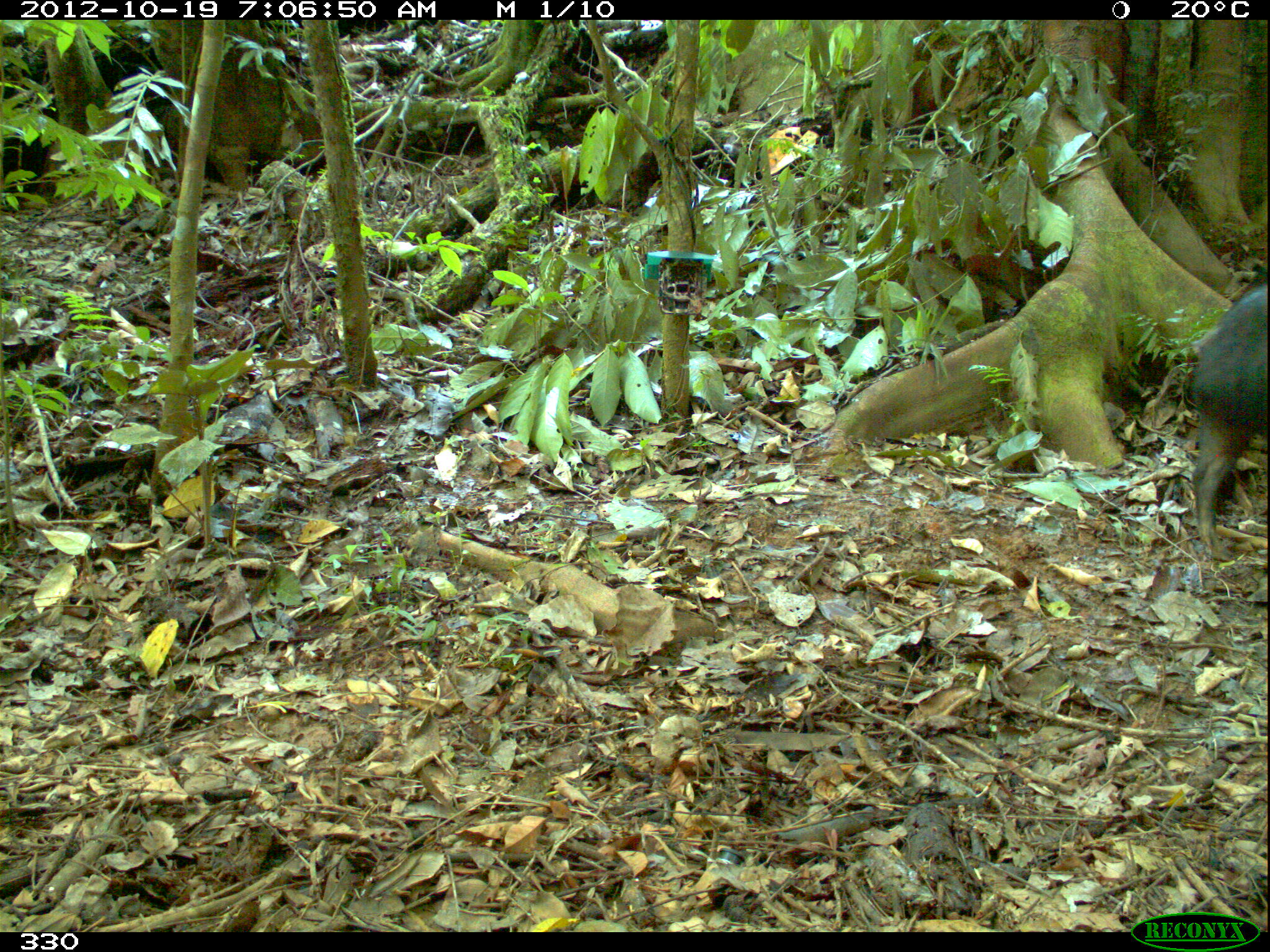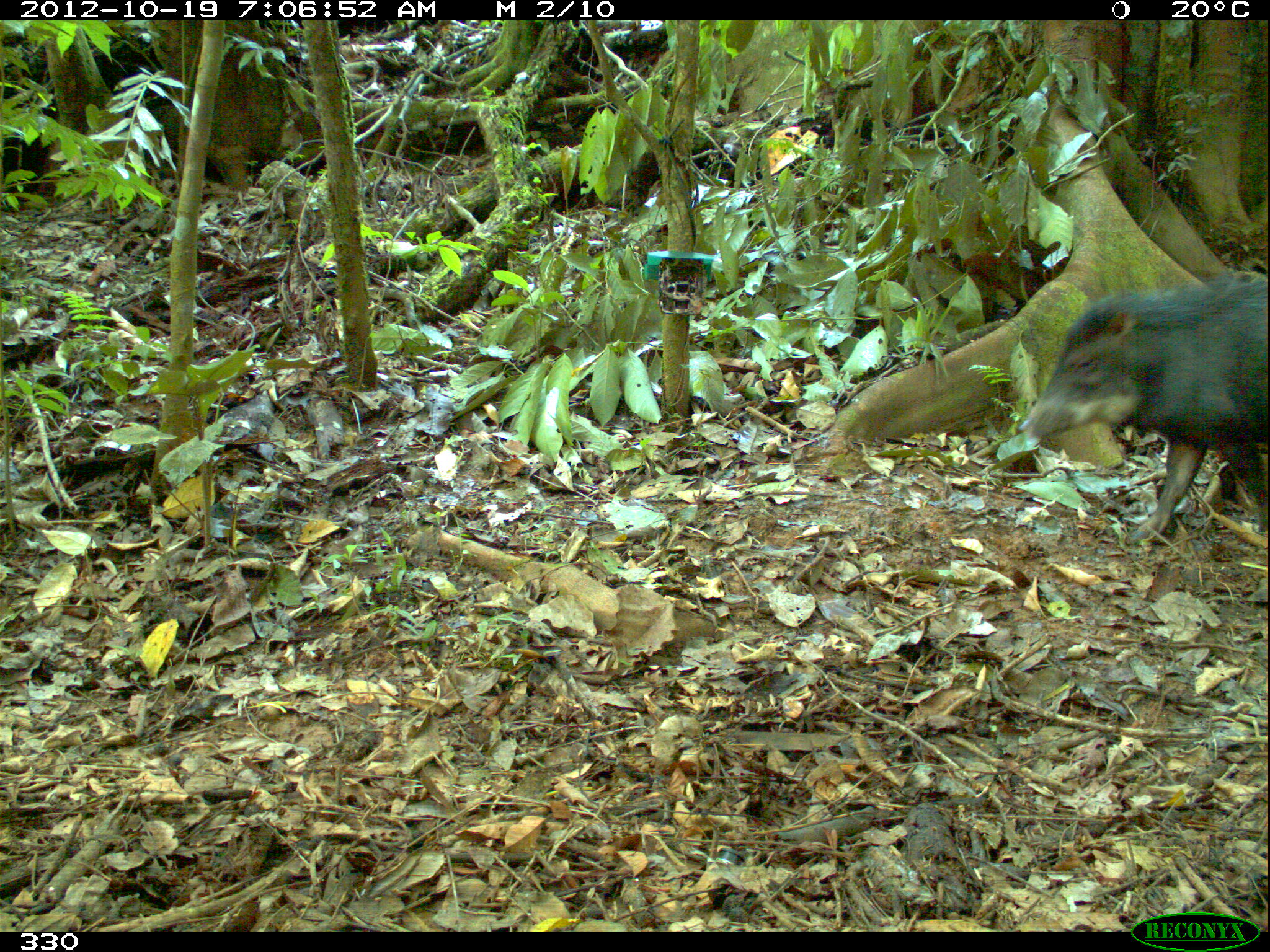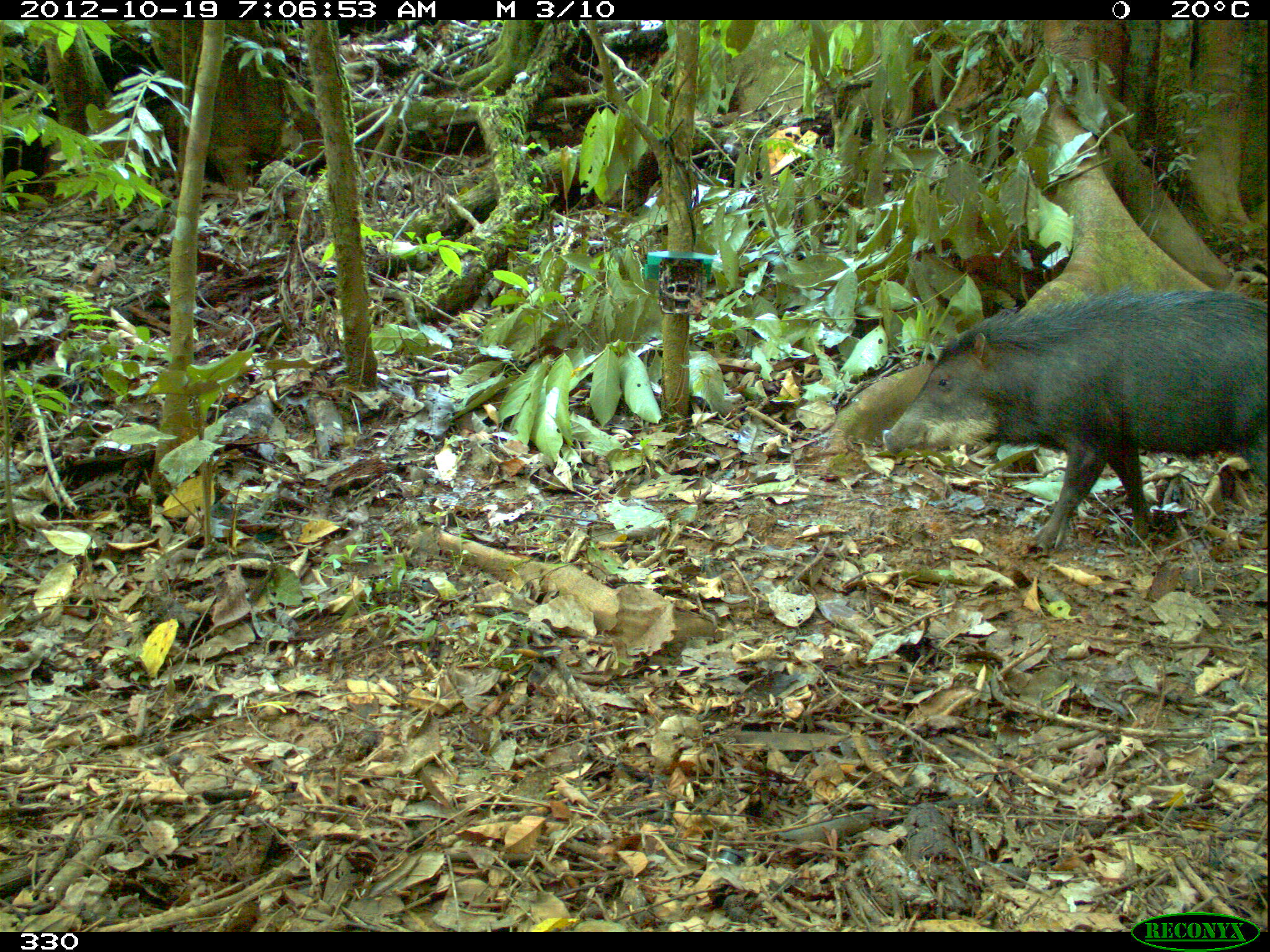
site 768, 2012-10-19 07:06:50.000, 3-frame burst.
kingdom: Animalia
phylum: Chordata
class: Mammalia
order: Artiodactyla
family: Tayassuidae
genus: Tayassu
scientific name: Tayassu pecari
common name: white-lipped peccary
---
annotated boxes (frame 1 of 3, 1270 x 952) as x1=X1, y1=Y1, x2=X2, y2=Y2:
tayassu pecari: x1=1188, y1=282, x2=1270, y2=560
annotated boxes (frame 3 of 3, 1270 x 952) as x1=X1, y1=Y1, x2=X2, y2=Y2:
tayassu pecari: x1=878, y1=284, x2=1269, y2=549